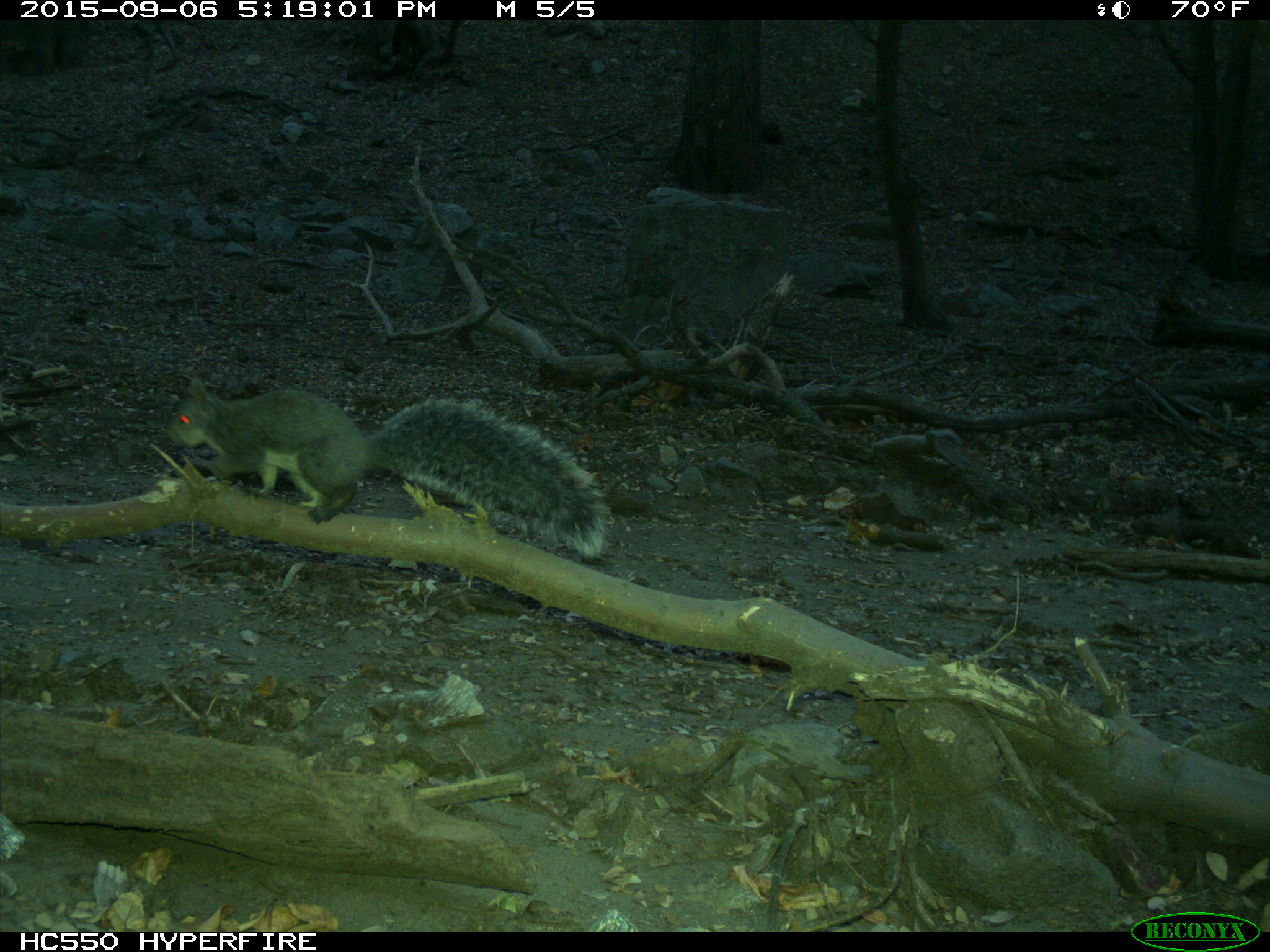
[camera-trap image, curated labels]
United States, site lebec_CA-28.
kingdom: Animalia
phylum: Chordata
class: Mammalia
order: Rodentia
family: Sciuridae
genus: Sciurus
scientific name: Sciurus carolinensis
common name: eastern gray squirrel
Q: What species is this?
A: Sciurus carolinensis (eastern gray squirrel).